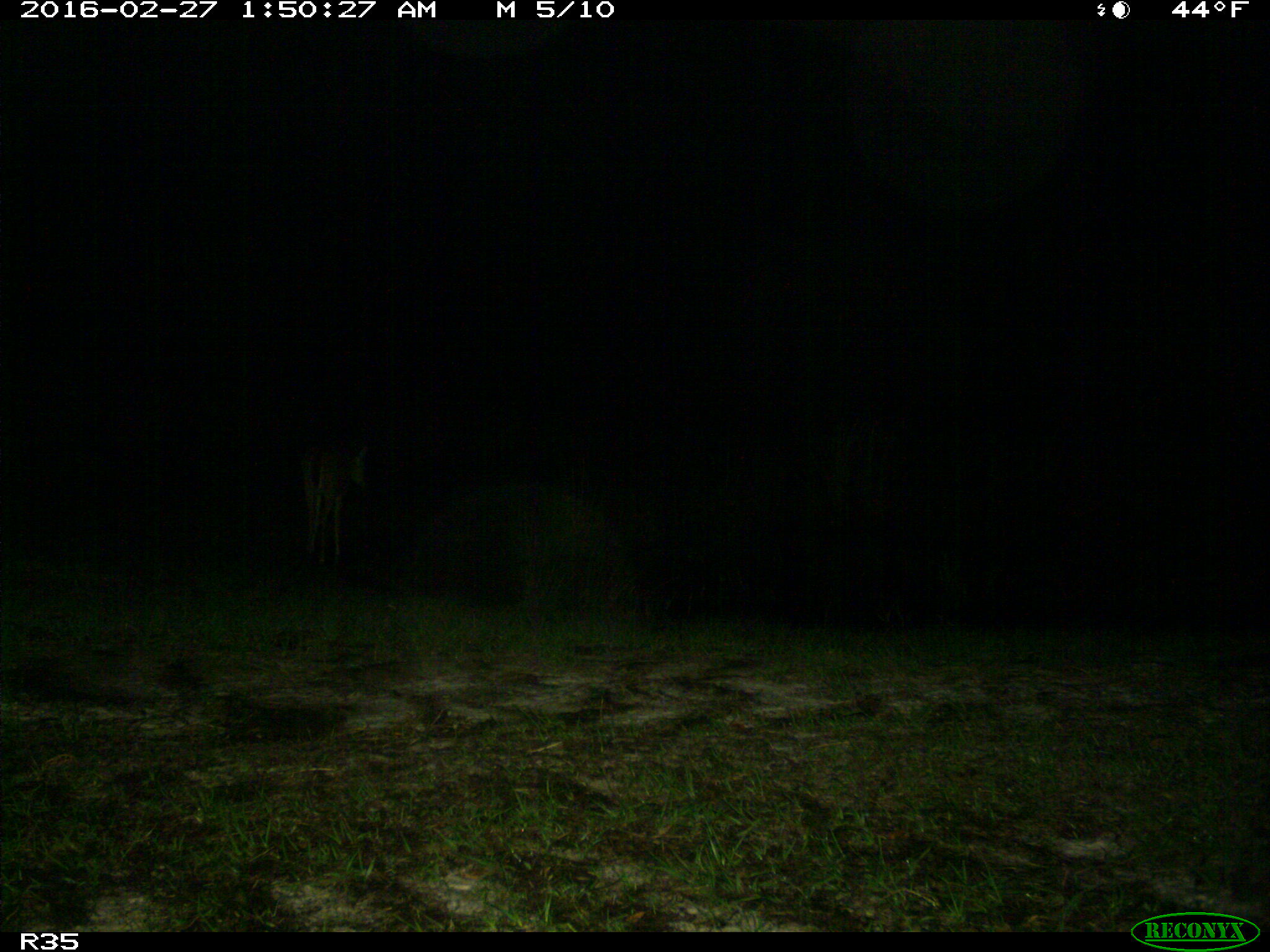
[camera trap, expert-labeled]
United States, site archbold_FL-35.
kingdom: Animalia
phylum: Chordata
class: Mammalia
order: Artiodactyla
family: Cervidae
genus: Odocoileus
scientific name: Odocoileus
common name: deer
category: unidentified deer